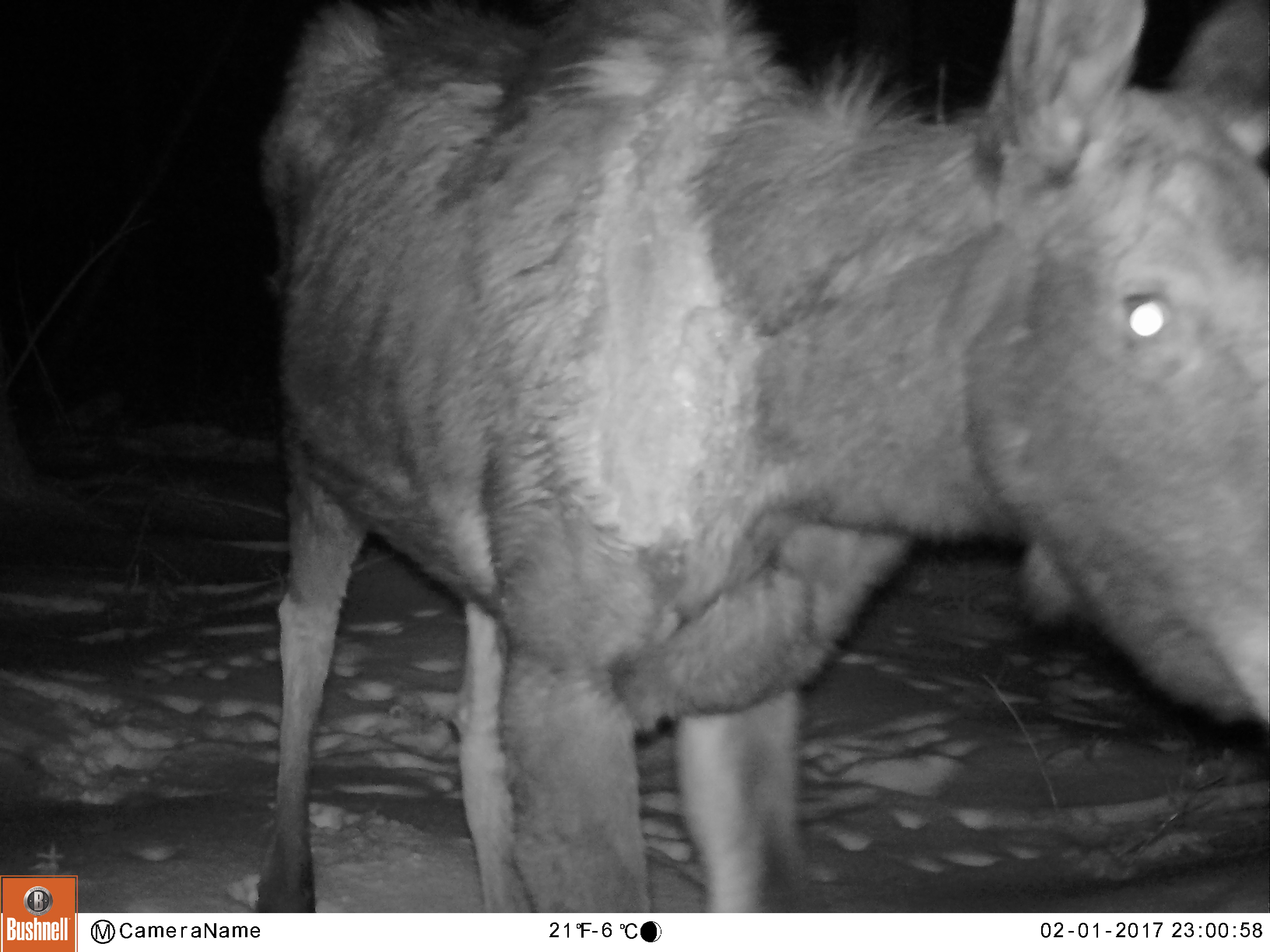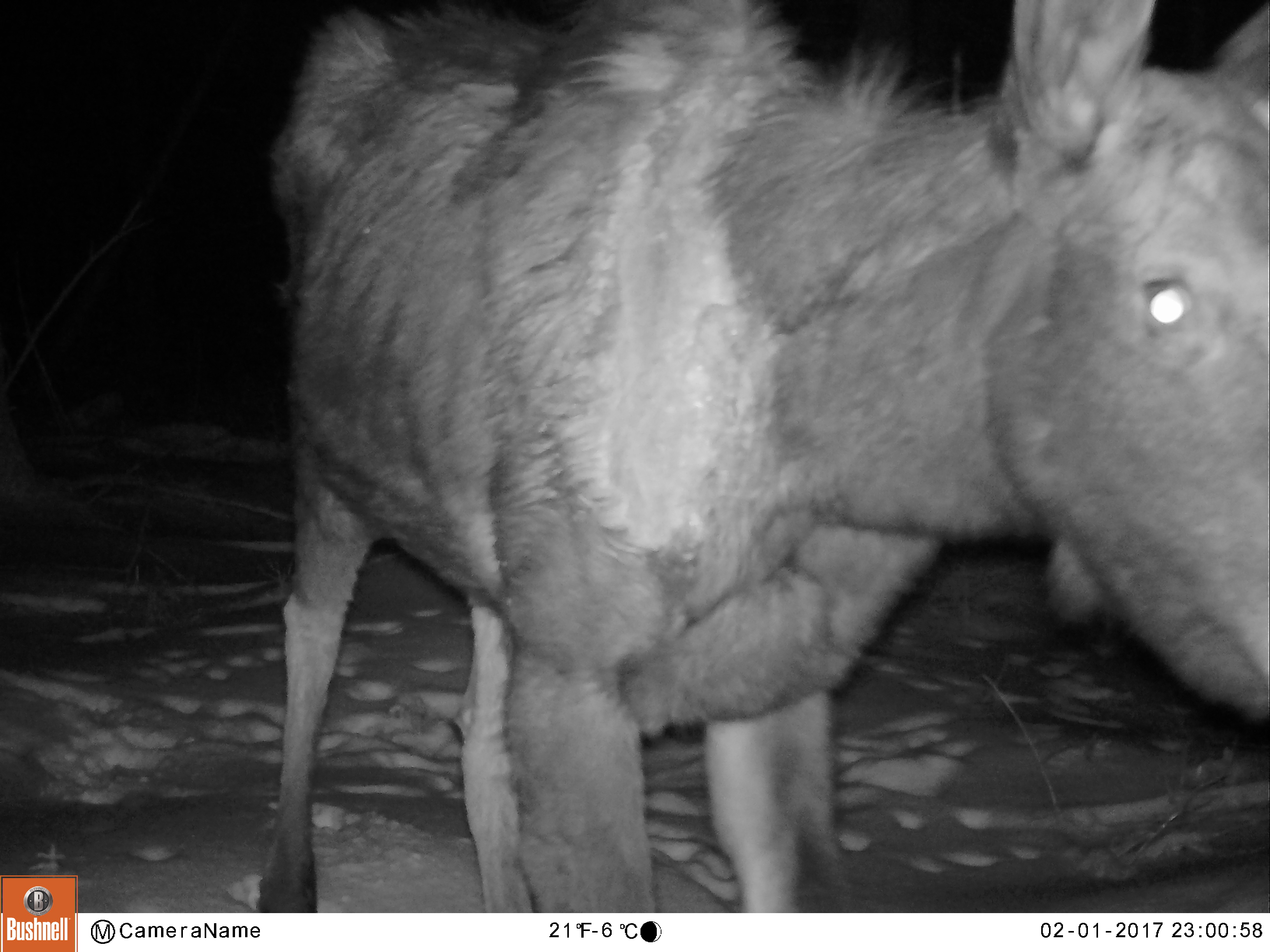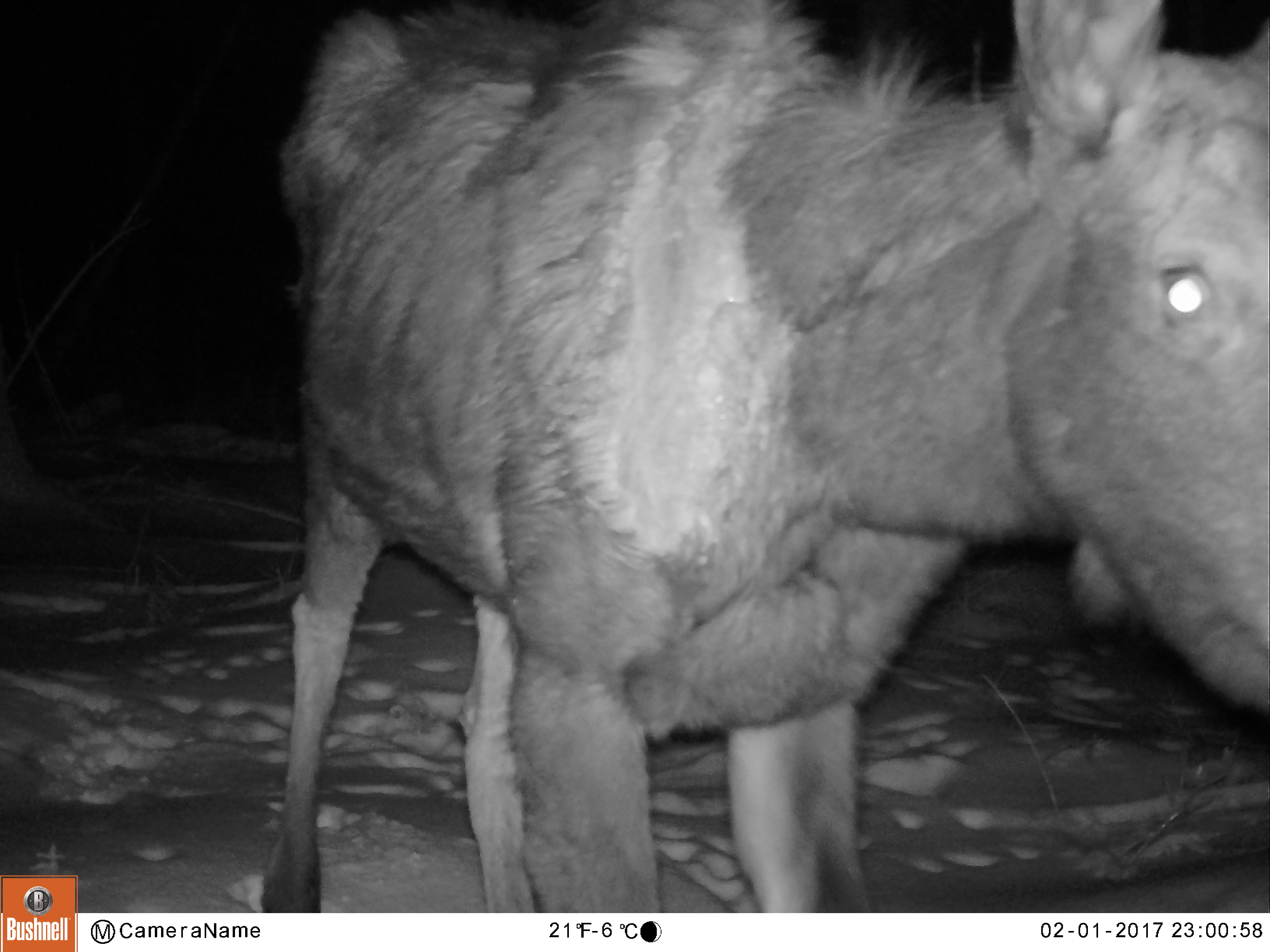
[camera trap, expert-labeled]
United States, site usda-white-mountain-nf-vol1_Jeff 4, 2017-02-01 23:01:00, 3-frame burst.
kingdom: Animalia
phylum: Chordata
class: Mammalia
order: Artiodactyla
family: Cervidae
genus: Alces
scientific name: Alces alces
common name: moose